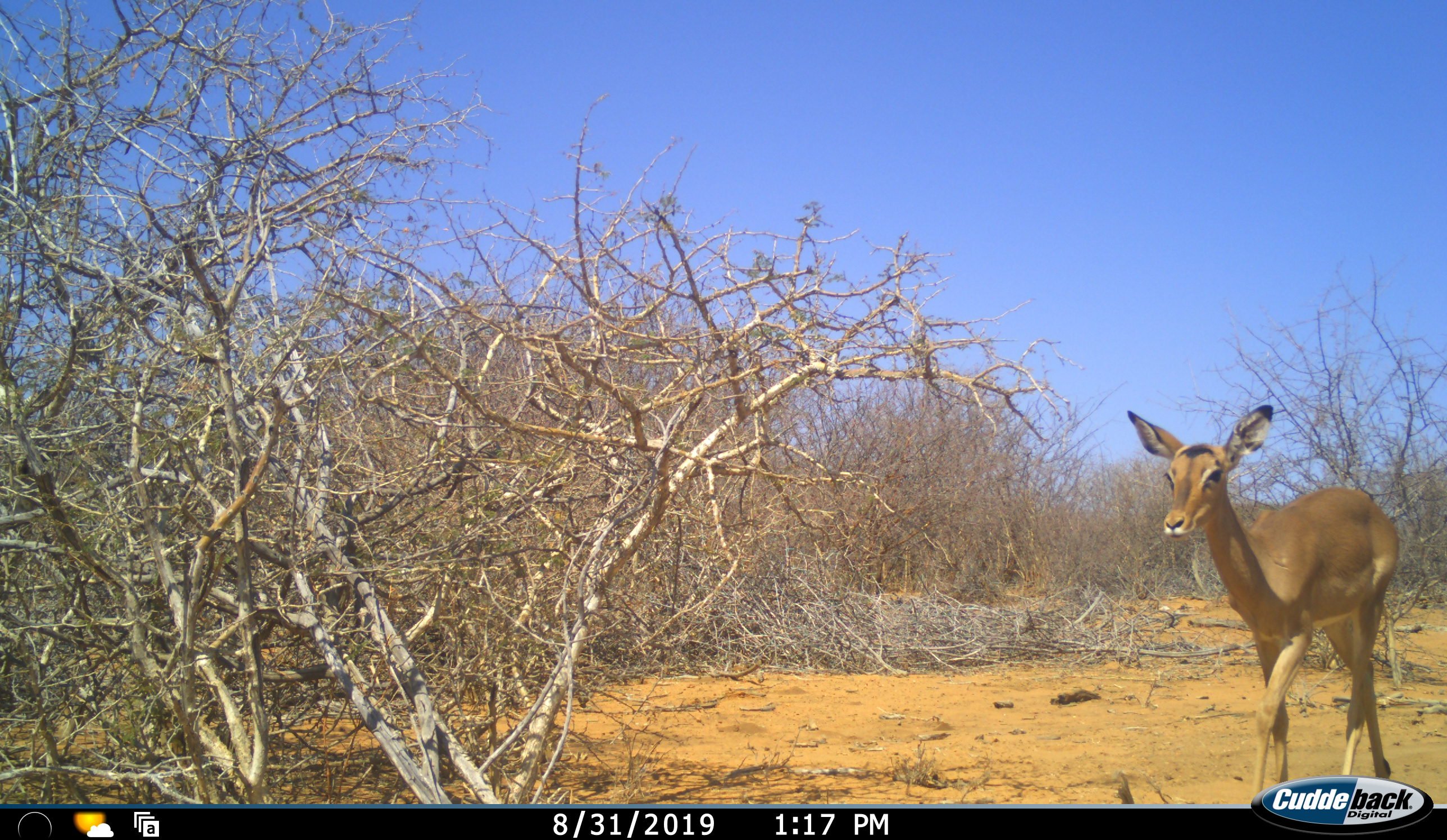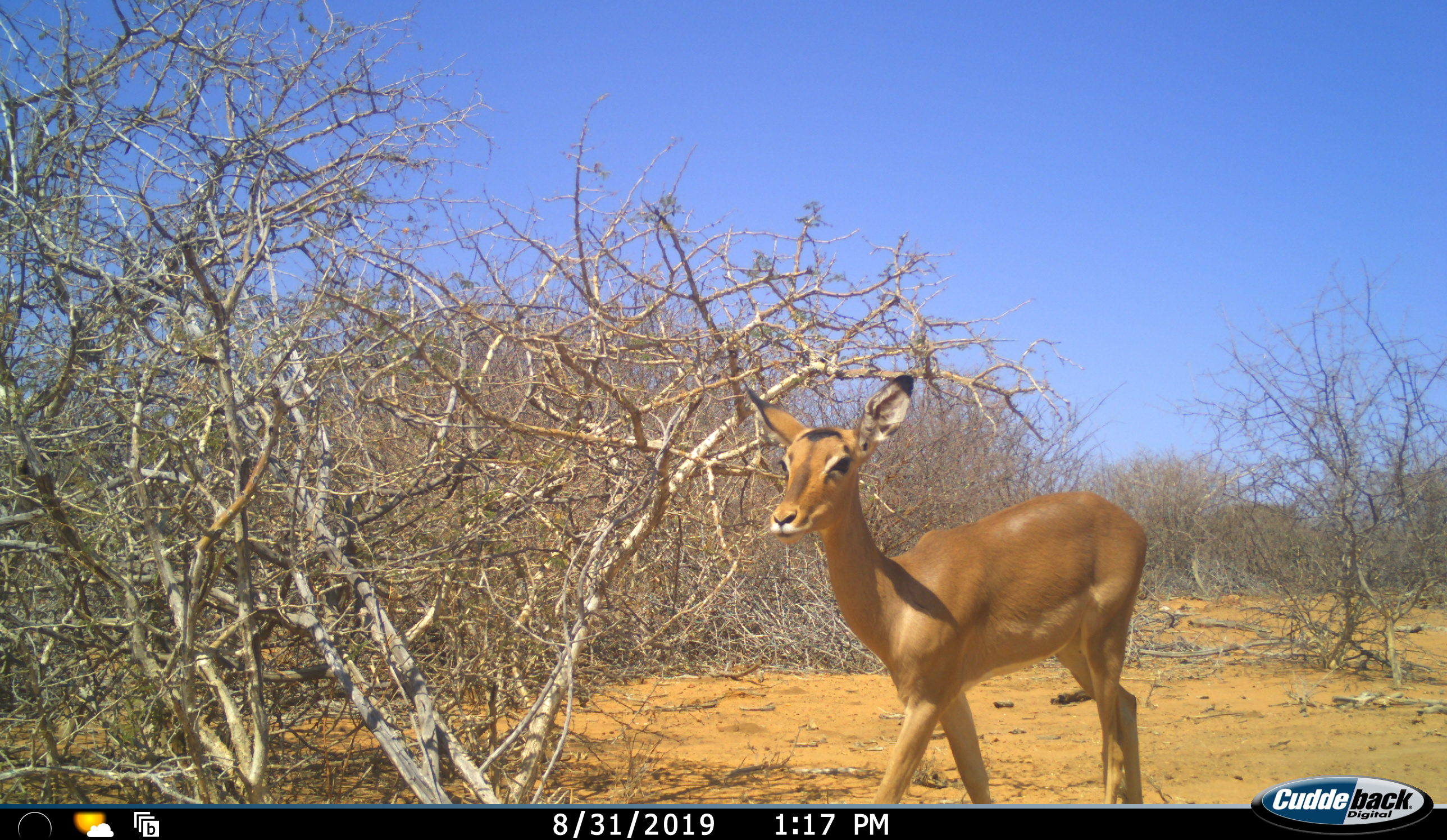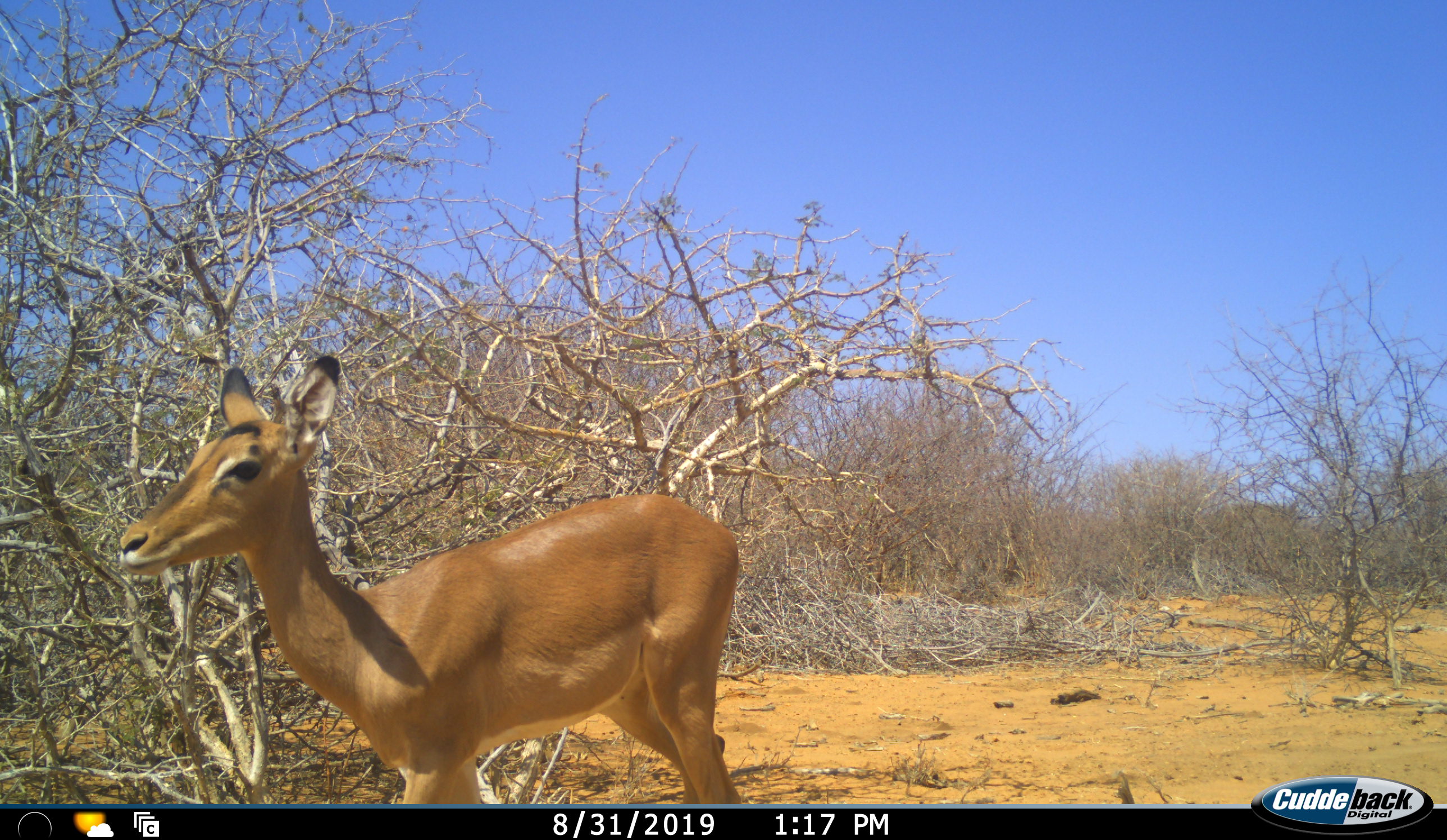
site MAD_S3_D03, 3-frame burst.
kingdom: Animalia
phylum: Chordata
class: Mammalia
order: Artiodactyla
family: Bovidae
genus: Aepyceros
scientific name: Aepyceros melampus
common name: impala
Impala (Aepyceros melampus), count 1. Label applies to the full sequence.